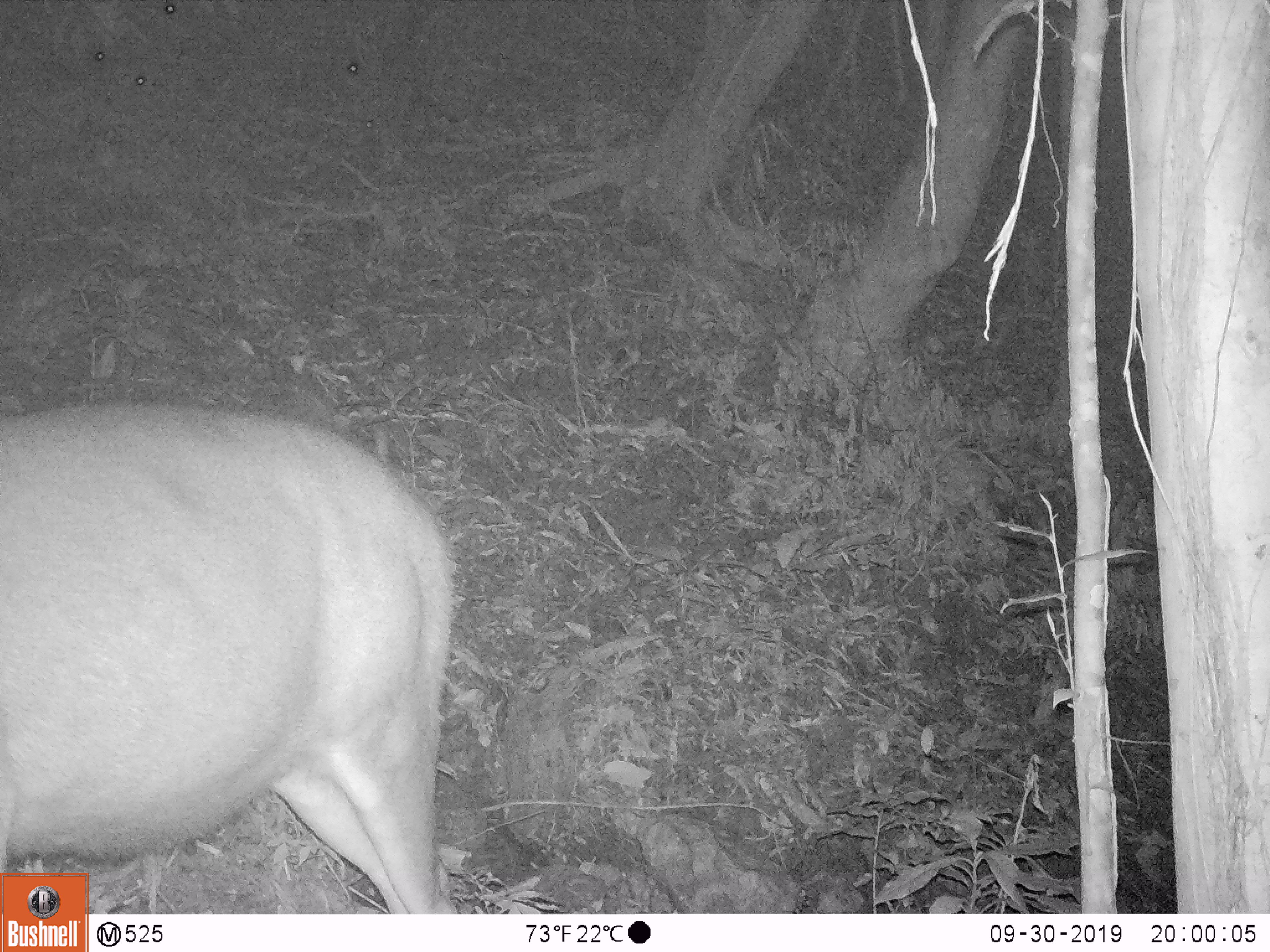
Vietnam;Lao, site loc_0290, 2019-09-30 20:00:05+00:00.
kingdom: Animalia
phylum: Chordata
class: Mammalia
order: Artiodactyla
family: Cervidae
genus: Rusa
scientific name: Rusa unicolor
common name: sambar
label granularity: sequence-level